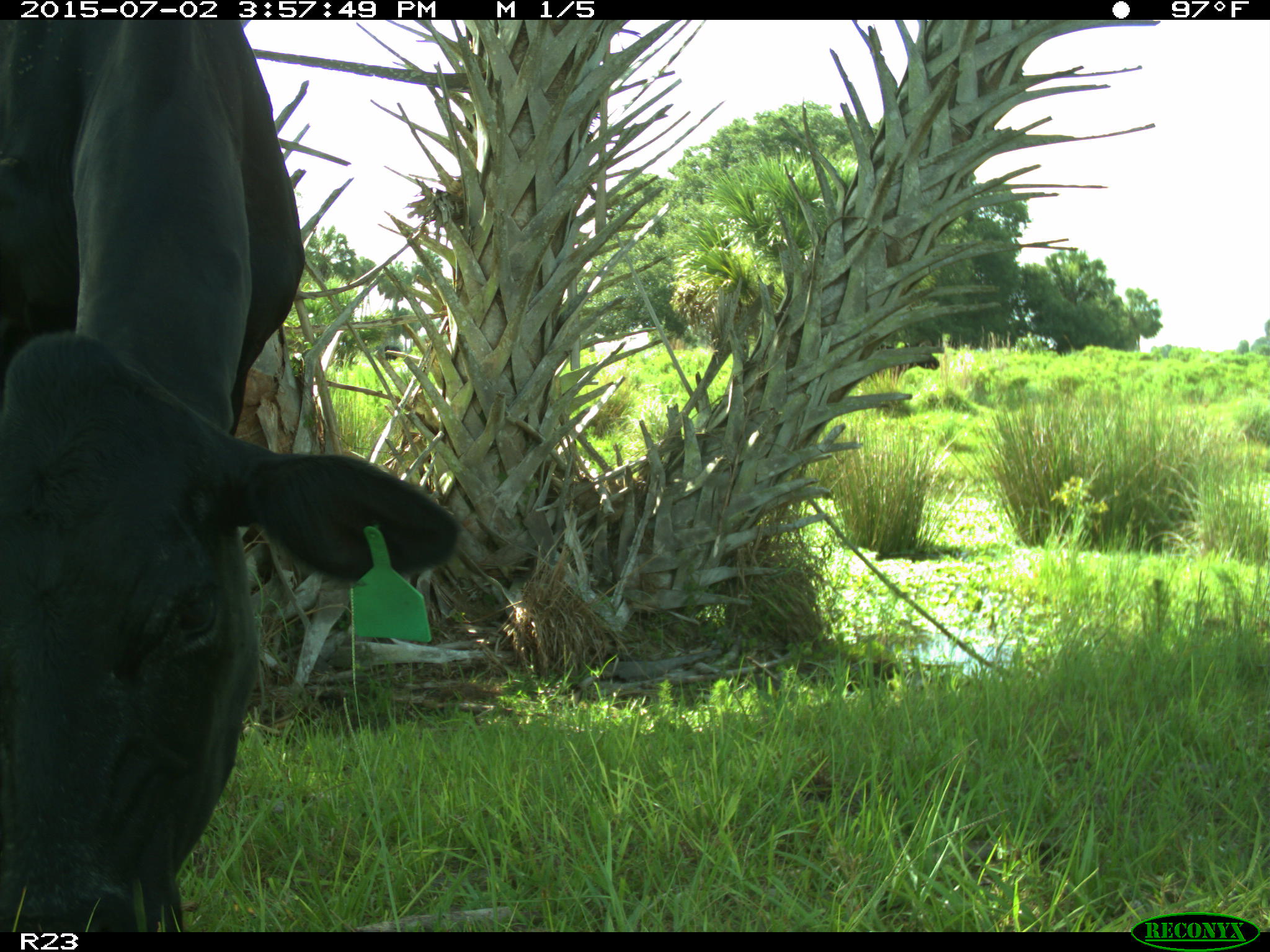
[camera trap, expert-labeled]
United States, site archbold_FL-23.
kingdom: Animalia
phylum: Chordata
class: Mammalia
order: Artiodactyla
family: Bovidae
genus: Bos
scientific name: Bos taurus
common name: domestic cow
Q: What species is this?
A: Bos taurus (domestic cow).